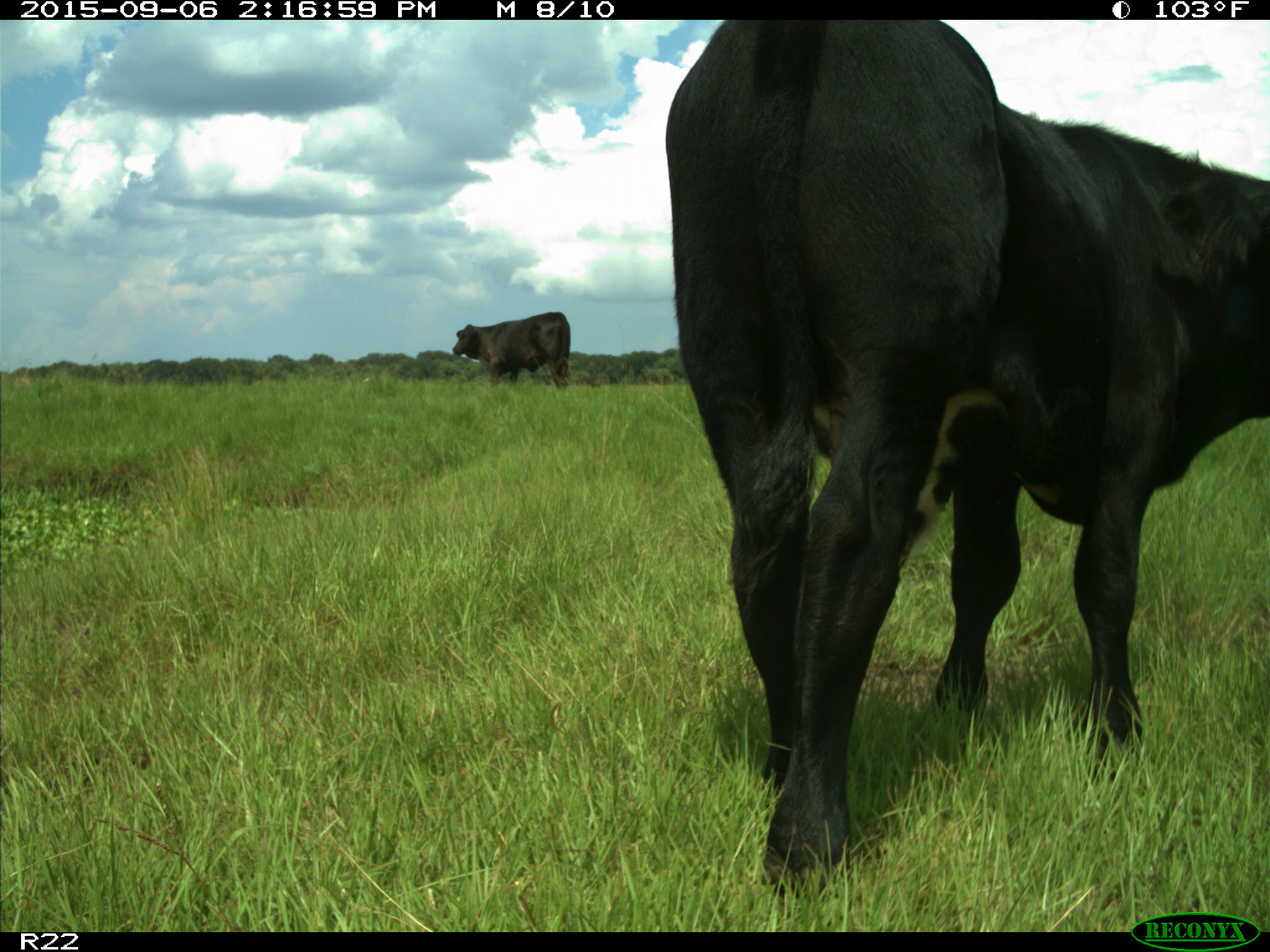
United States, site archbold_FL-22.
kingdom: Animalia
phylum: Chordata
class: Mammalia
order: Artiodactyla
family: Bovidae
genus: Bos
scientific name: Bos taurus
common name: domestic cow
Bos taurus (domestic cow).